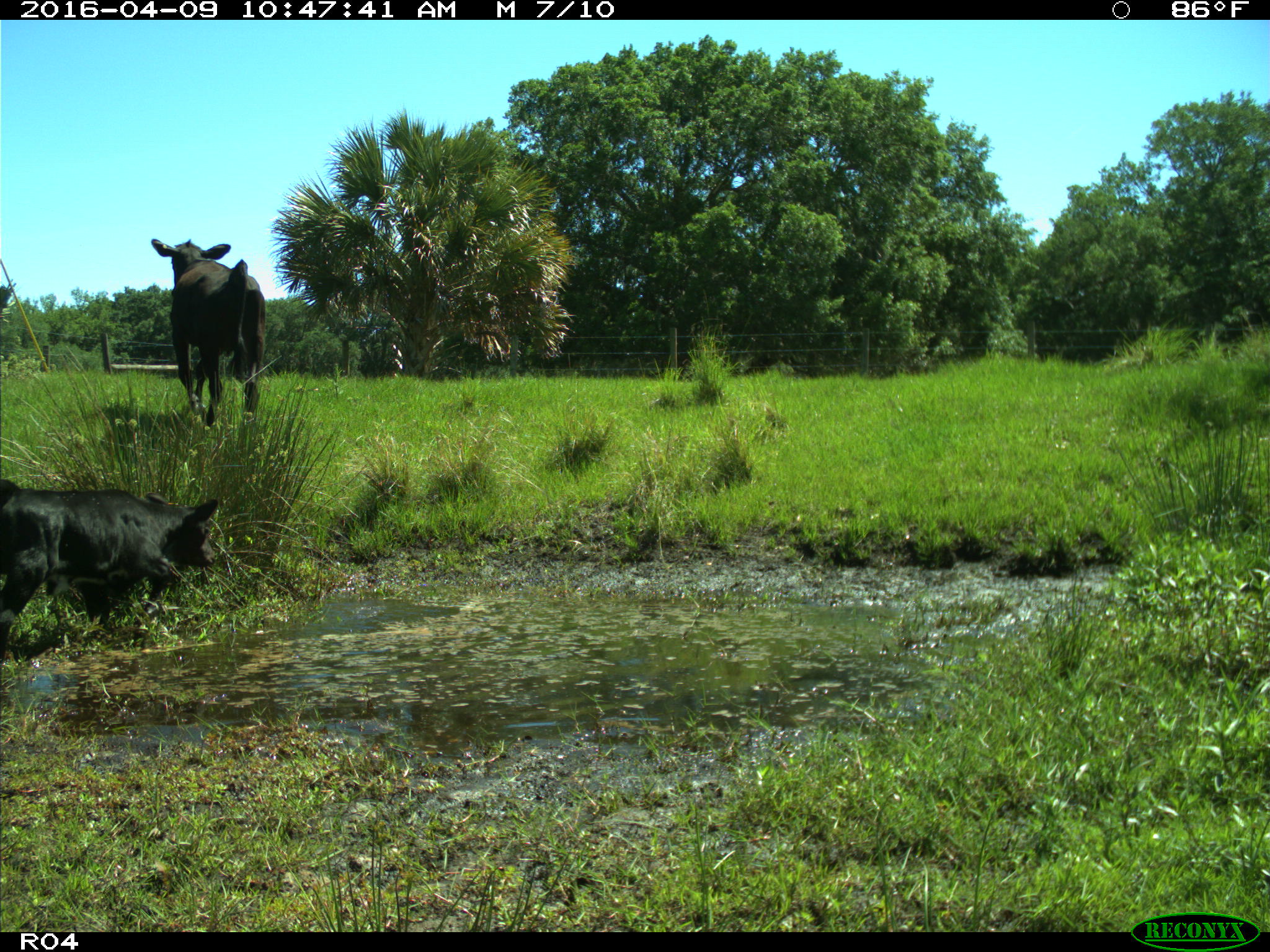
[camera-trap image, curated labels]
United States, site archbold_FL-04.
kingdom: Animalia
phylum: Chordata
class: Mammalia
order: Artiodactyla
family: Bovidae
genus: Bos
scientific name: Bos taurus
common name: domestic cow